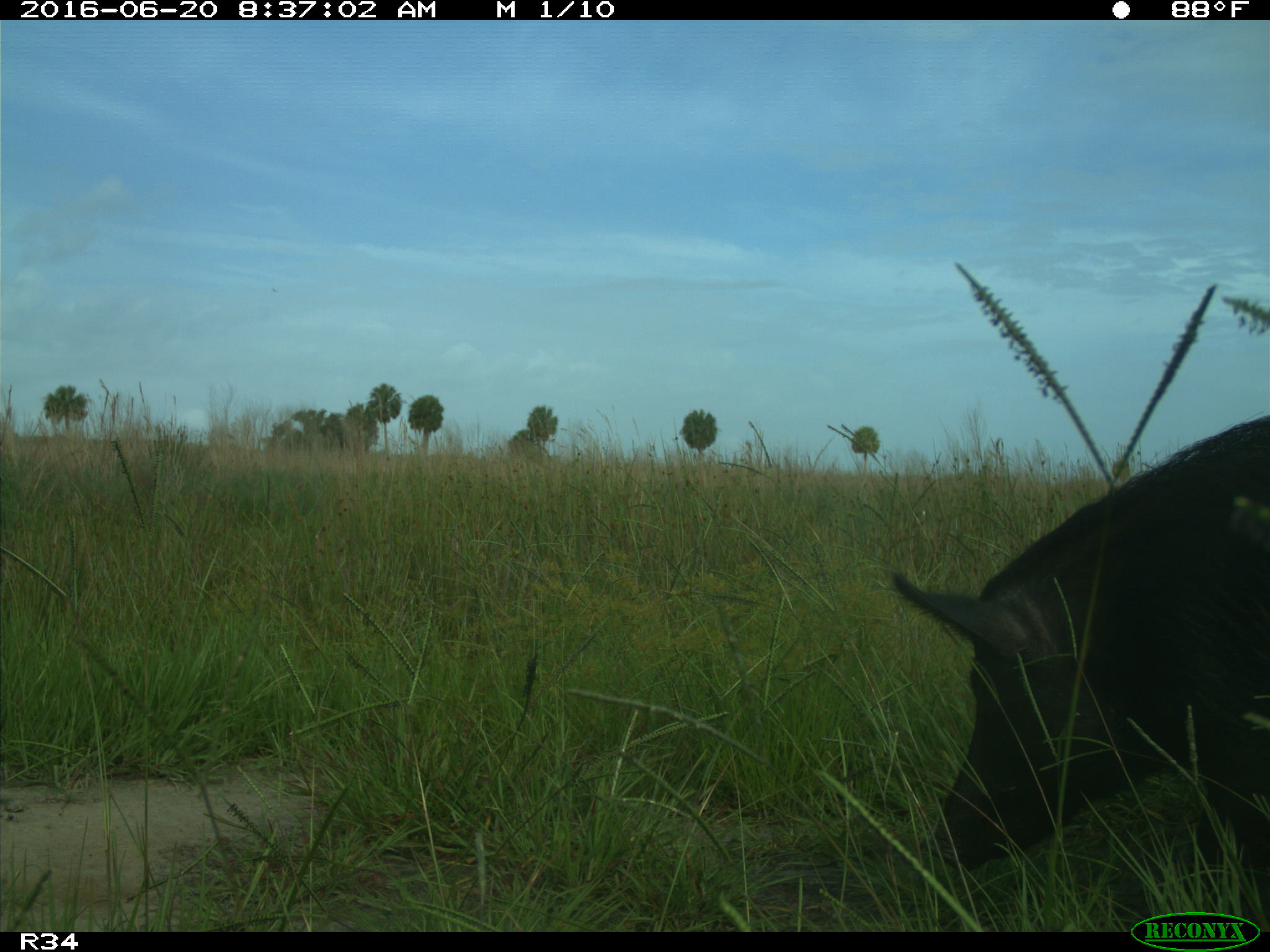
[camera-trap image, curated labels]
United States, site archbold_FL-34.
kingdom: Animalia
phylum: Chordata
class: Mammalia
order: Artiodactyla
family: Suidae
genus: Sus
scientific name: Sus scrofa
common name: wild boar